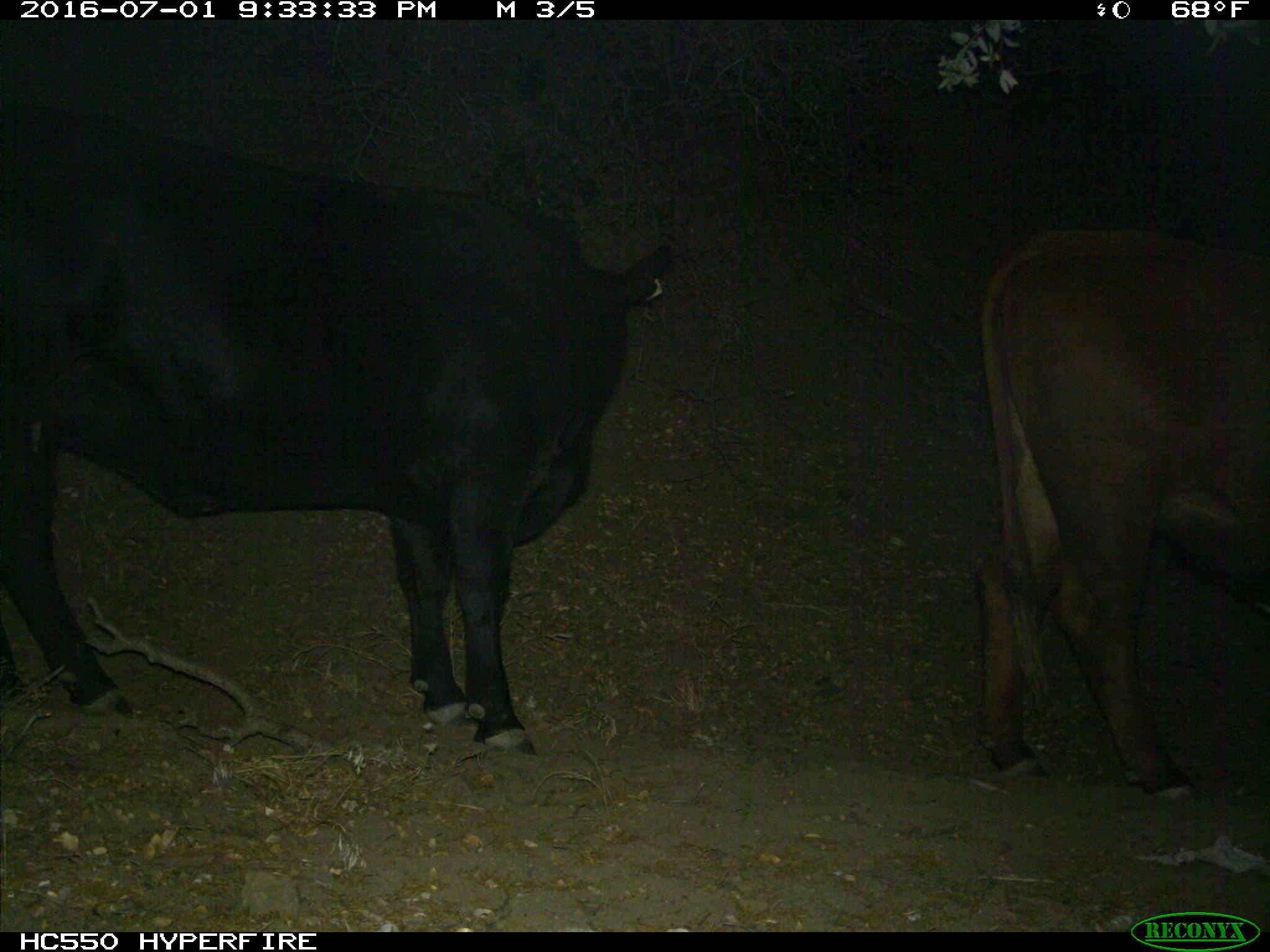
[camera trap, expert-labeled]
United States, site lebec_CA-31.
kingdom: Animalia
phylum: Chordata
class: Mammalia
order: Artiodactyla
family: Bovidae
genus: Bos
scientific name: Bos taurus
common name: domestic cow